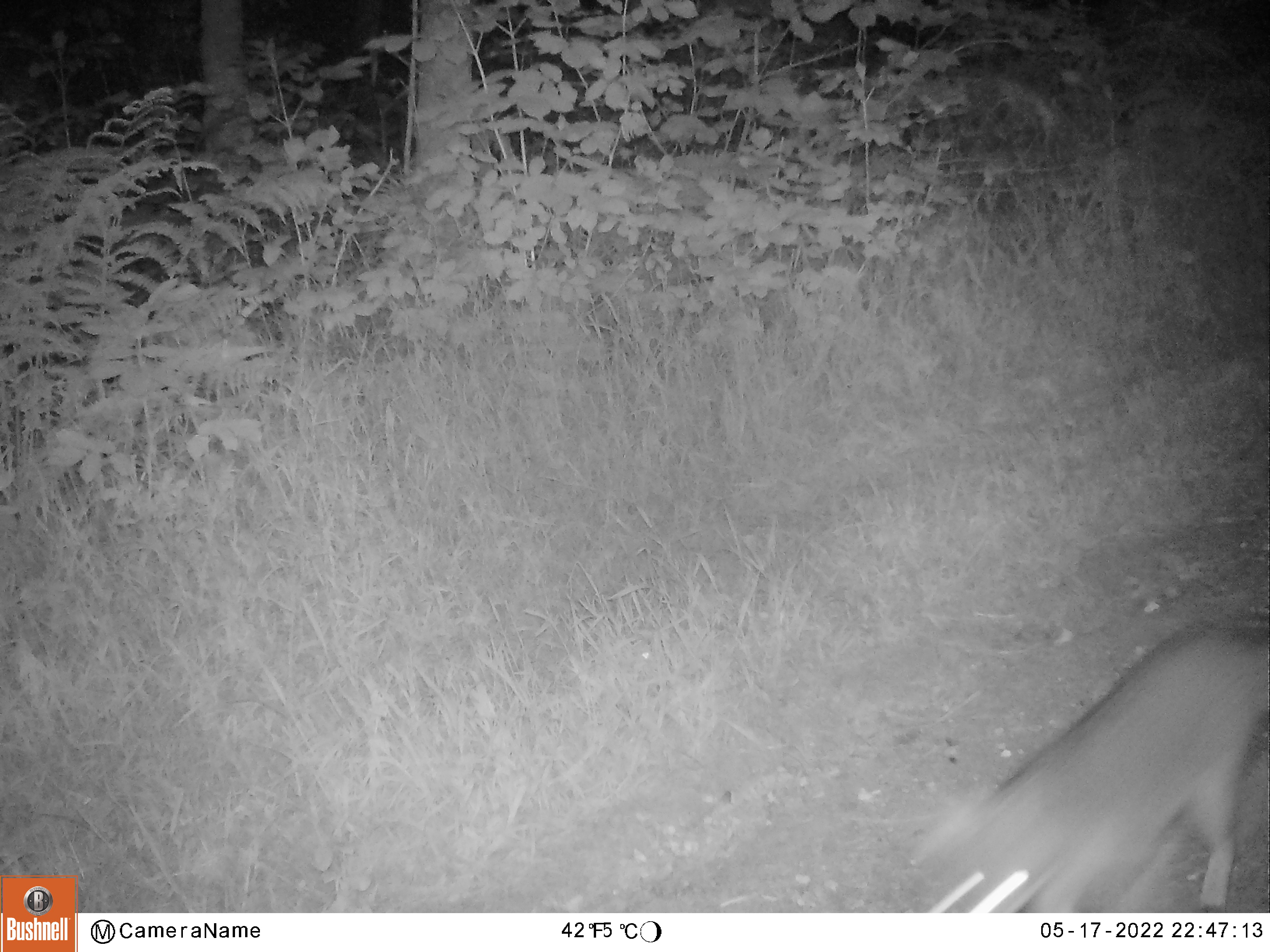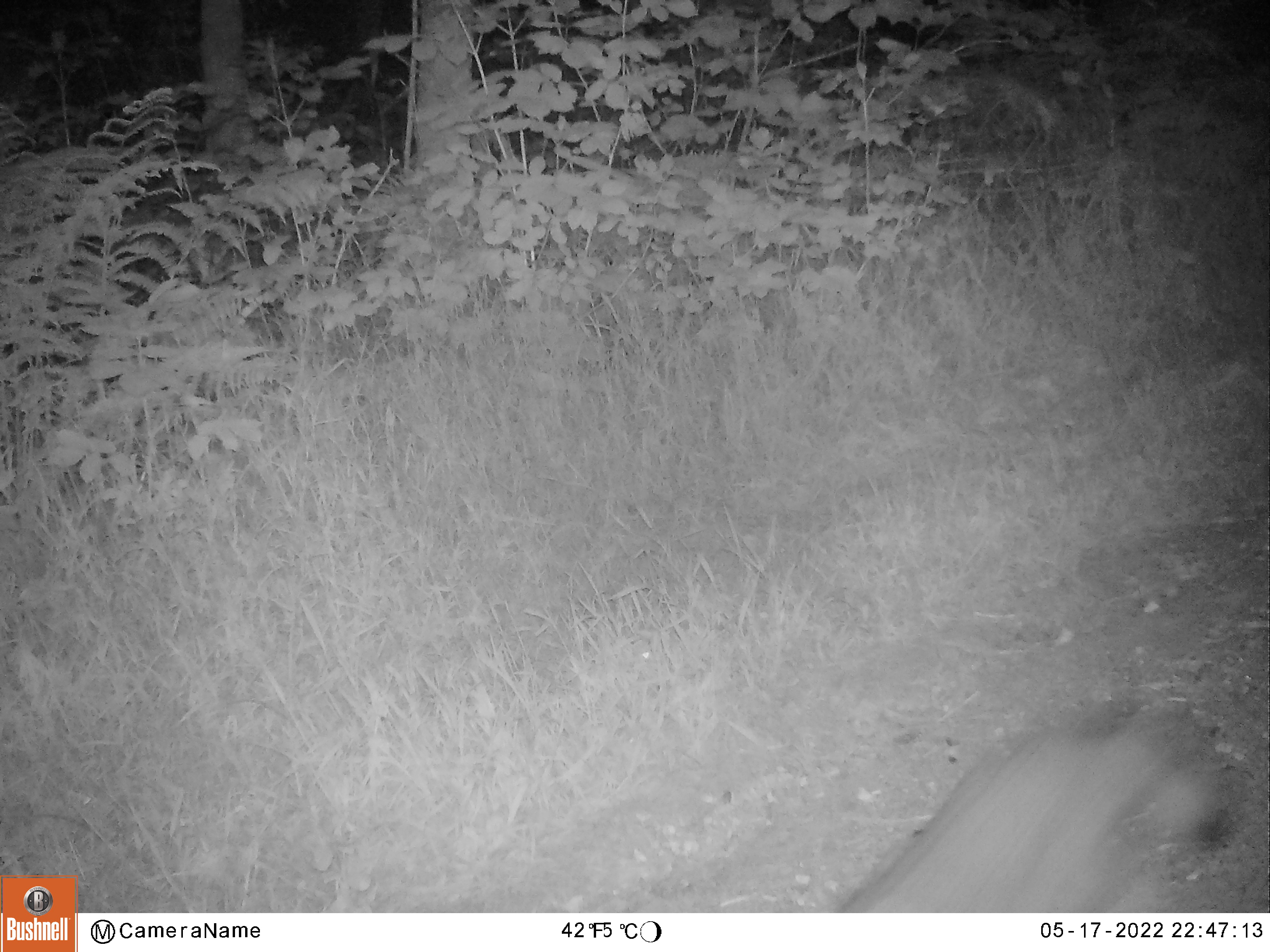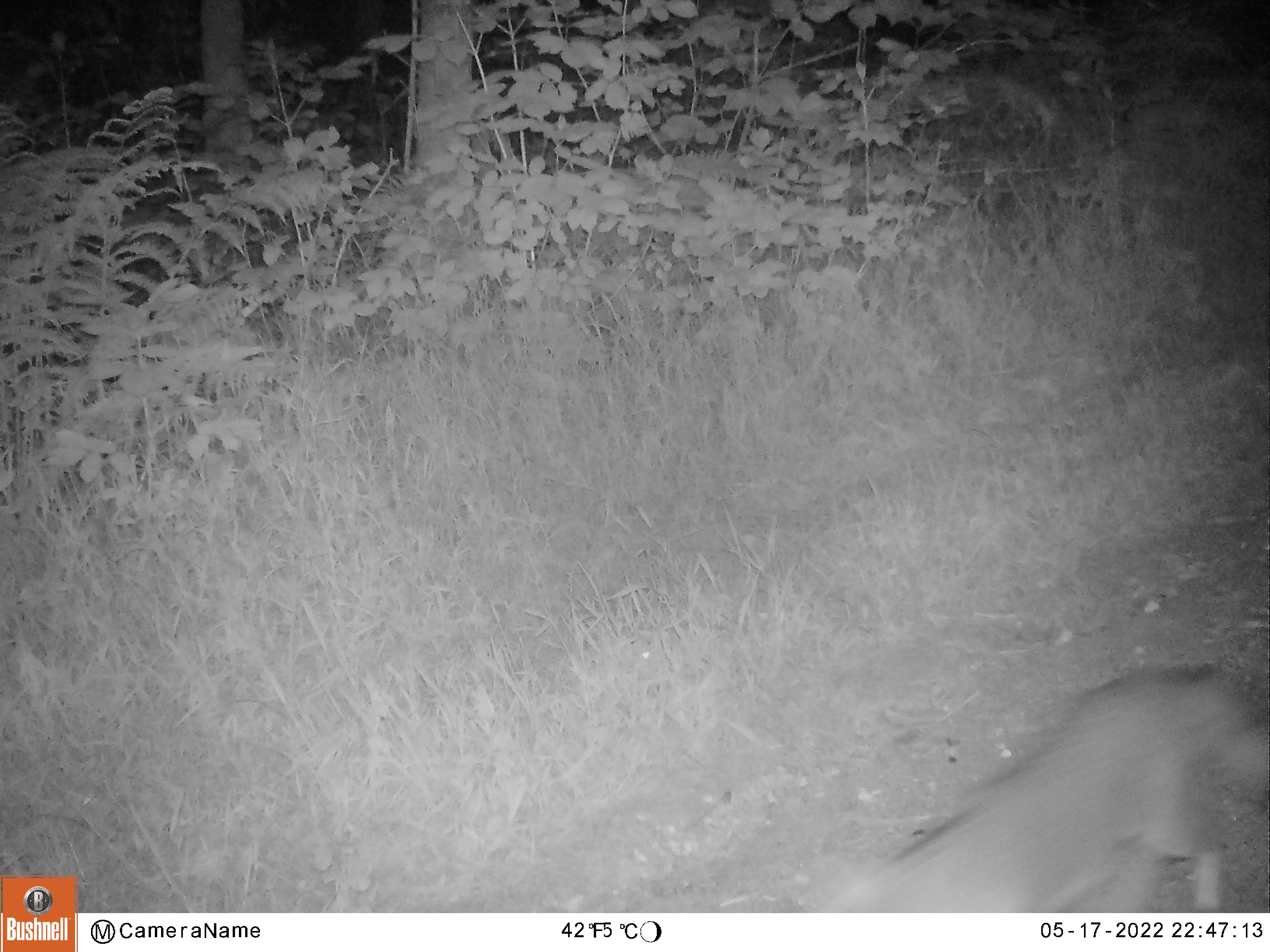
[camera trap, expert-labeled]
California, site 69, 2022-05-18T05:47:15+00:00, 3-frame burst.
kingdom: Animalia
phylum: Chordata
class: Mammalia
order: Carnivora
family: Canidae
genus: Urocyon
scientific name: Urocyon cinereoargenteus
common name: gray fox